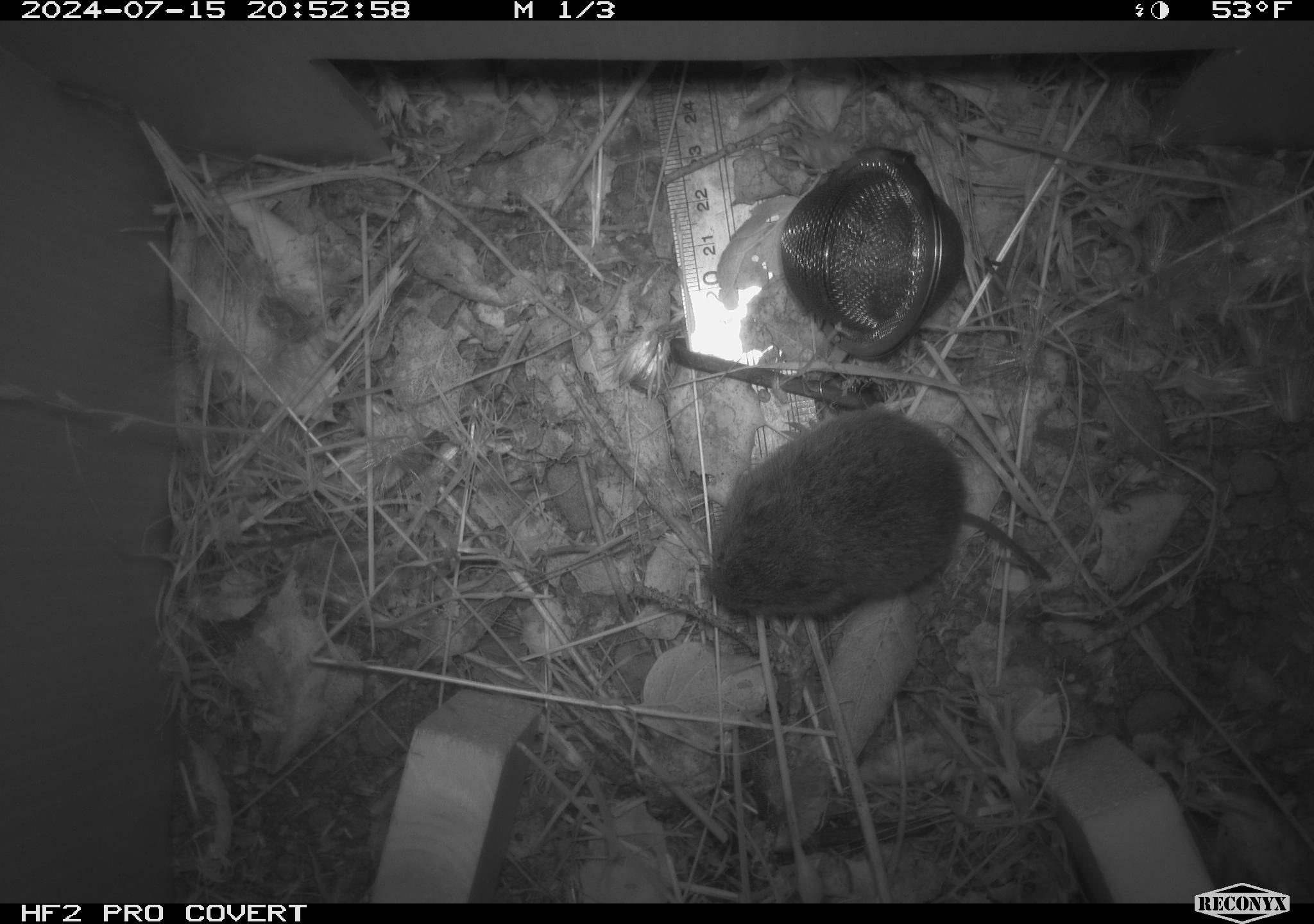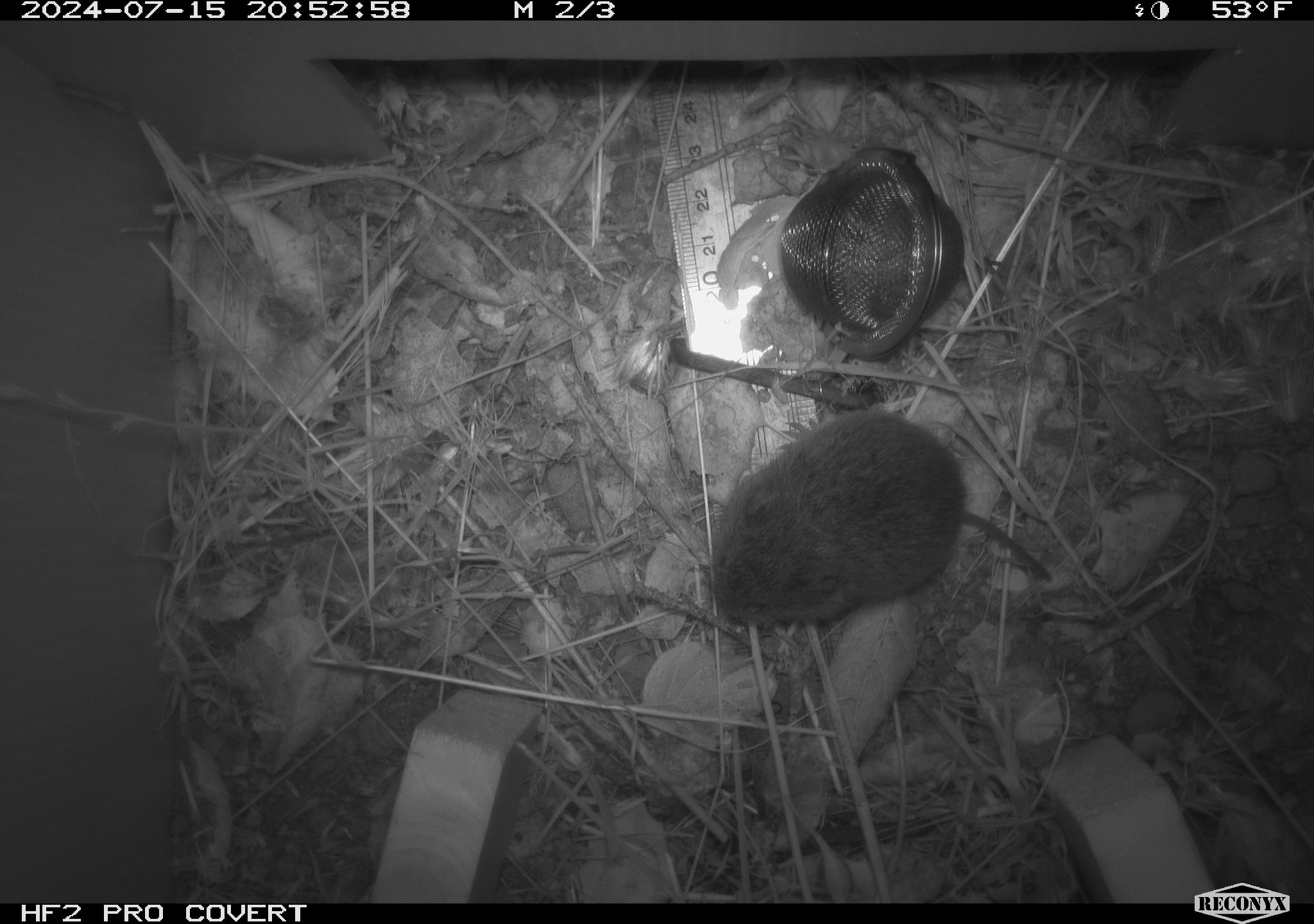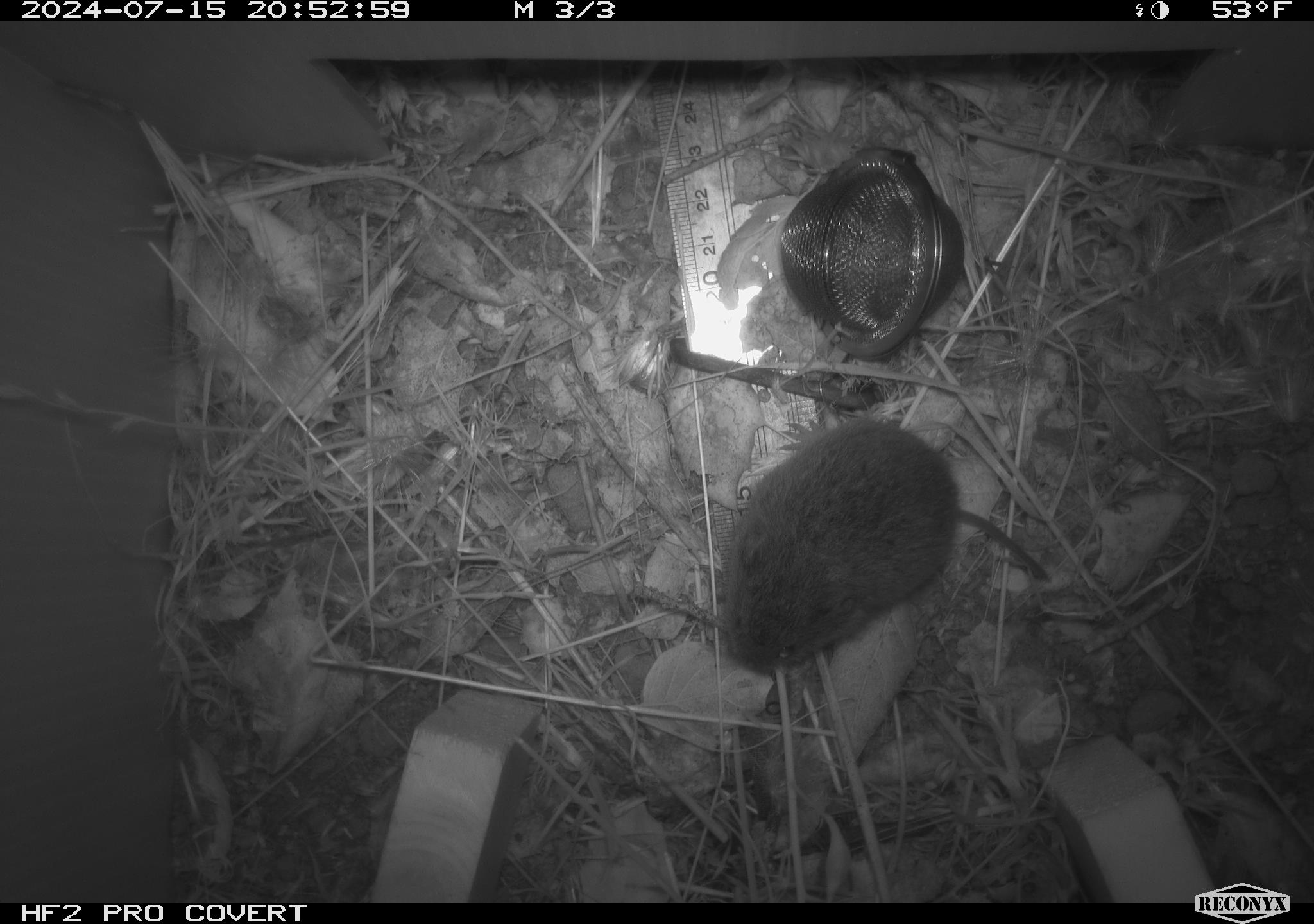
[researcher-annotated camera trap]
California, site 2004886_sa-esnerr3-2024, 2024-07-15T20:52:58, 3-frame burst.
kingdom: Animalia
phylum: Chordata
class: Mammalia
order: Rodentia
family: Cricetidae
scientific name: Cricetidae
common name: hamsters, voles, lemmings, and allies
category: cricetidae family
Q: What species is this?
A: Cricetidae family (hamsters, voles, lemmings, and allies) (Cricetidae).